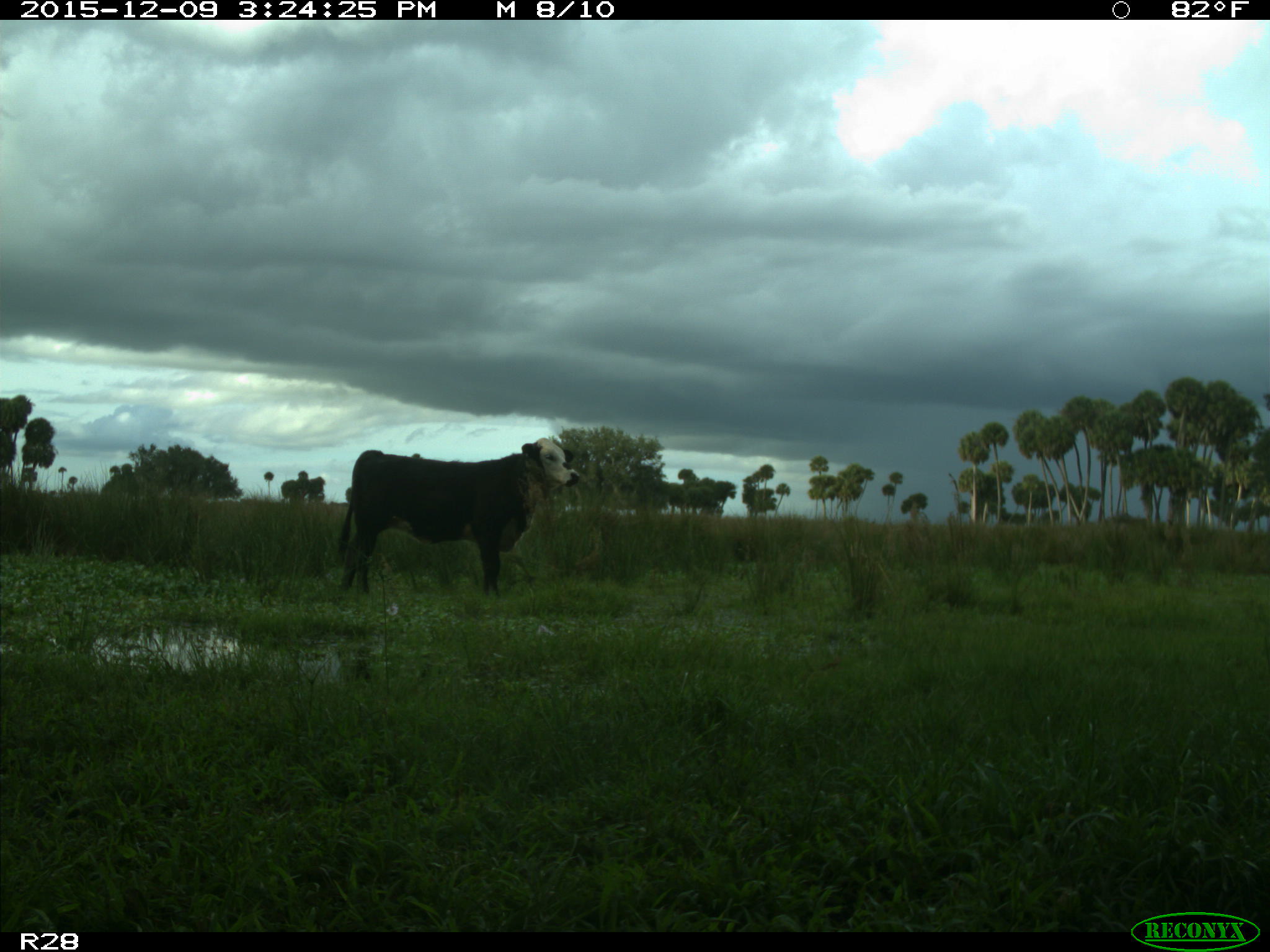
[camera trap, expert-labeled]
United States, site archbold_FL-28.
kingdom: Animalia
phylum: Chordata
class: Mammalia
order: Artiodactyla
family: Bovidae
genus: Bos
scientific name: Bos taurus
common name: domestic cow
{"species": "Bos taurus (domestic cow)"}